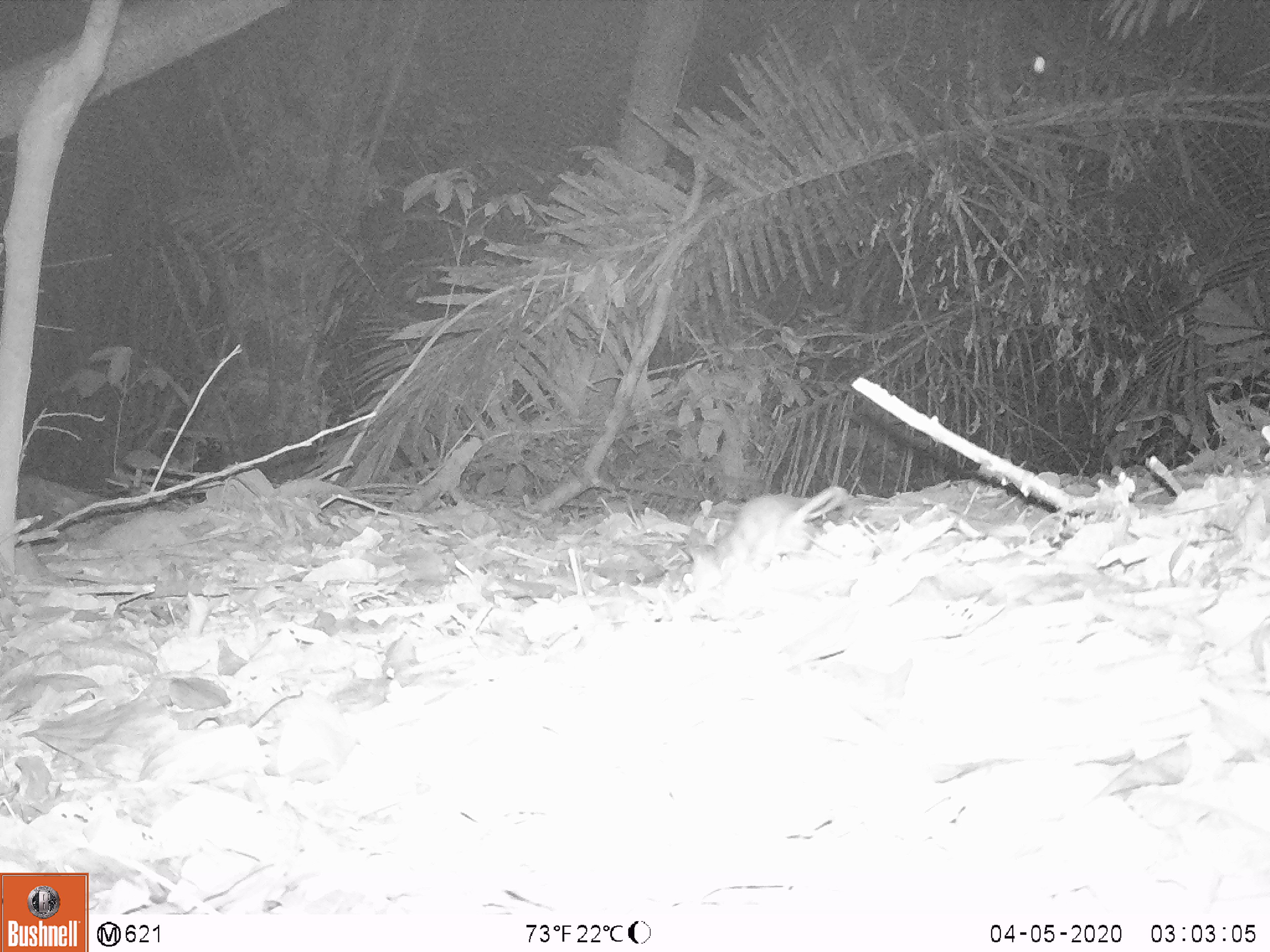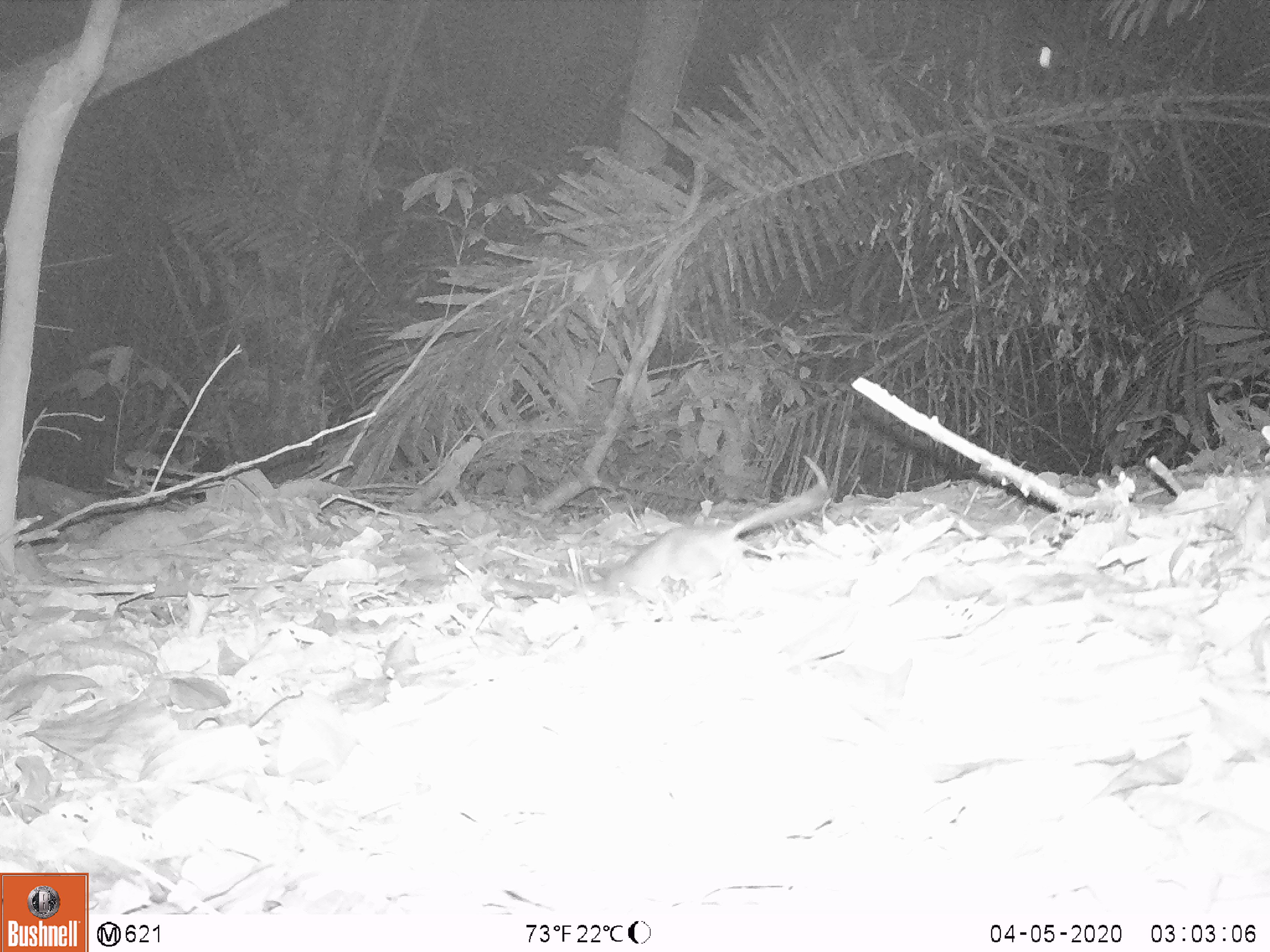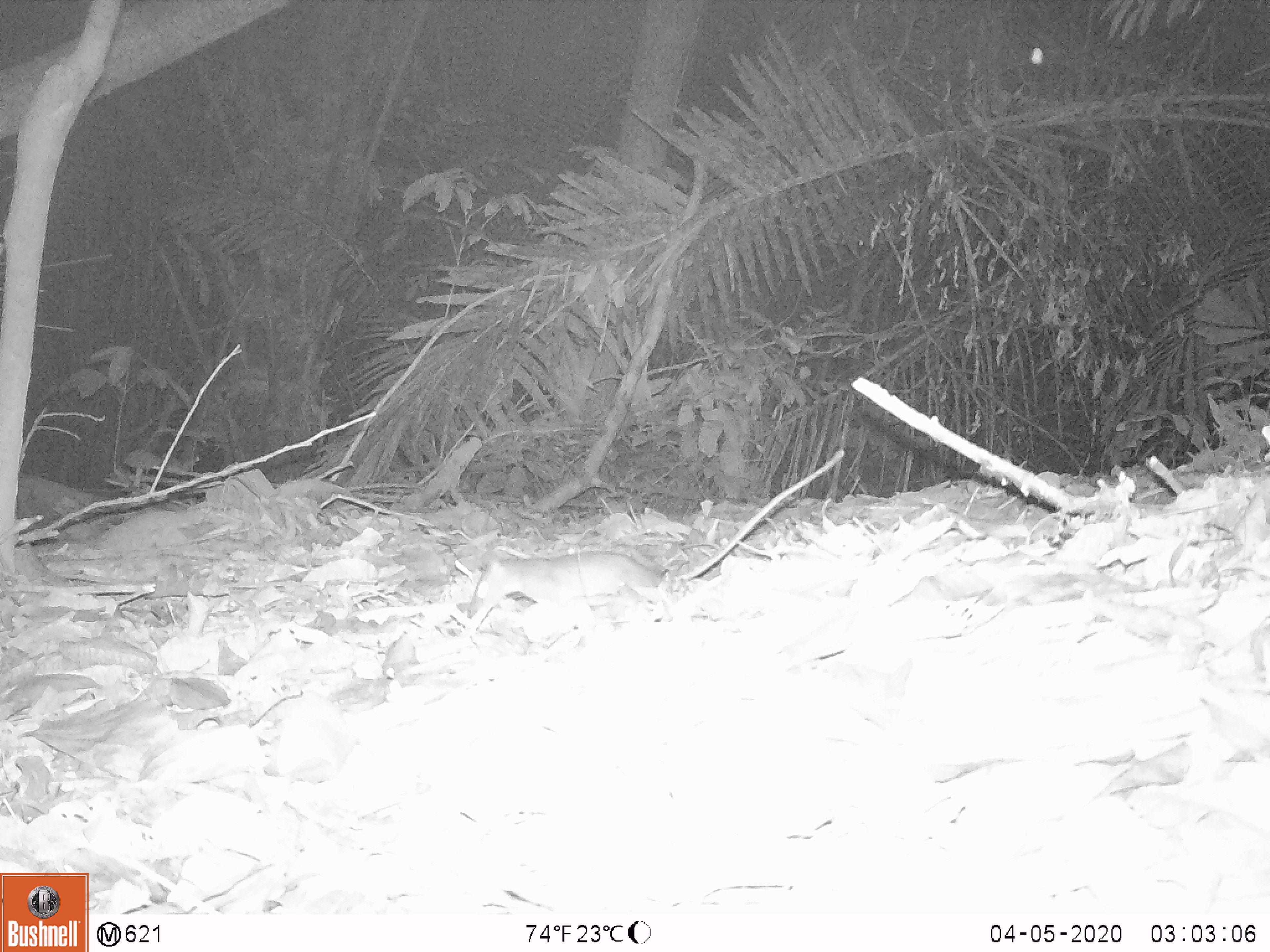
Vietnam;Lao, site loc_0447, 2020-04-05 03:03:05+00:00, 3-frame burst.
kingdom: Animalia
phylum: Chordata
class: Mammalia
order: Rodentia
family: Muridae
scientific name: Muridae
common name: old-world mice and rats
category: unidentified murid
Unidentified murid (old-world mice and rats) (Muridae). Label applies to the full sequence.